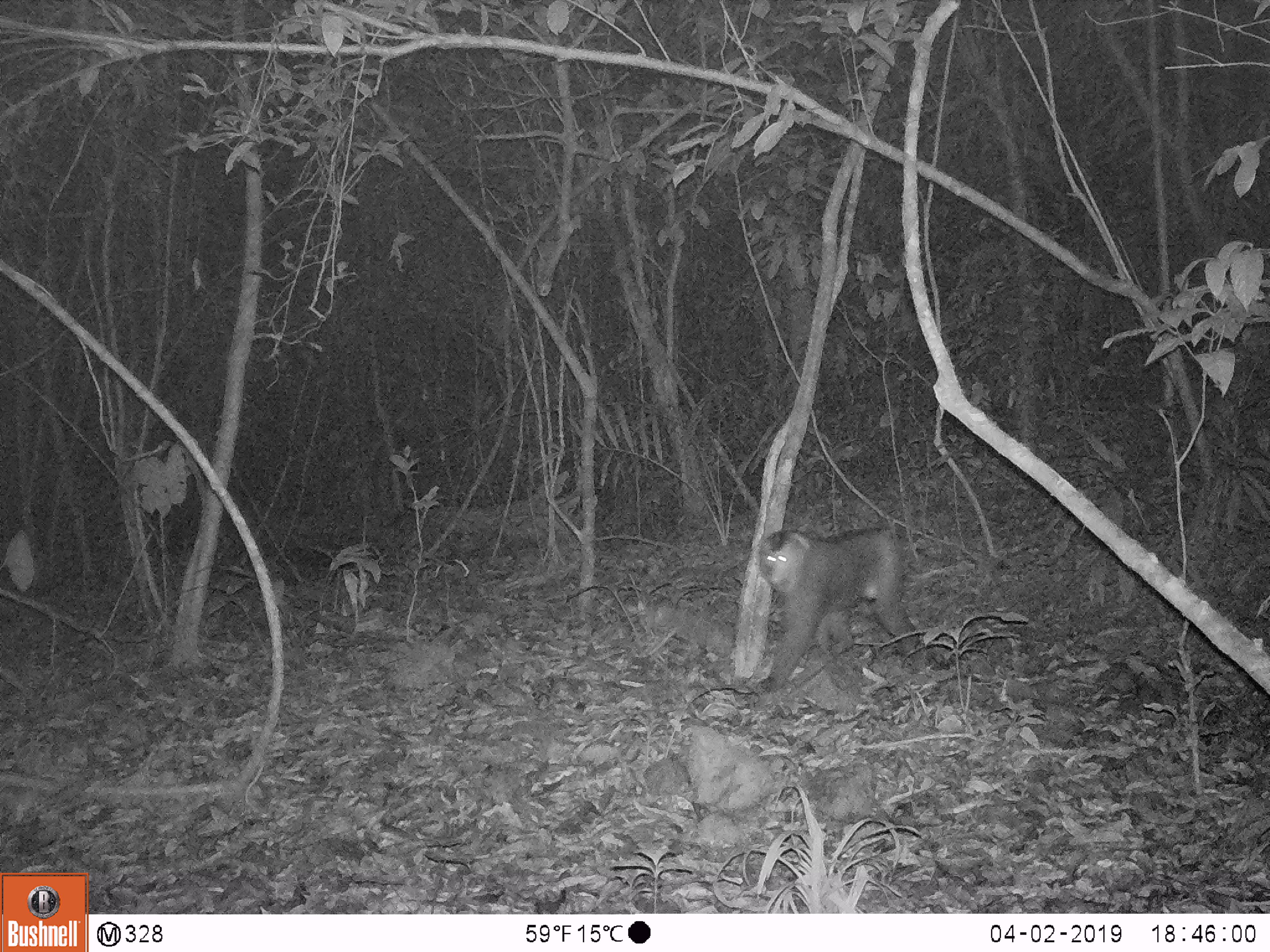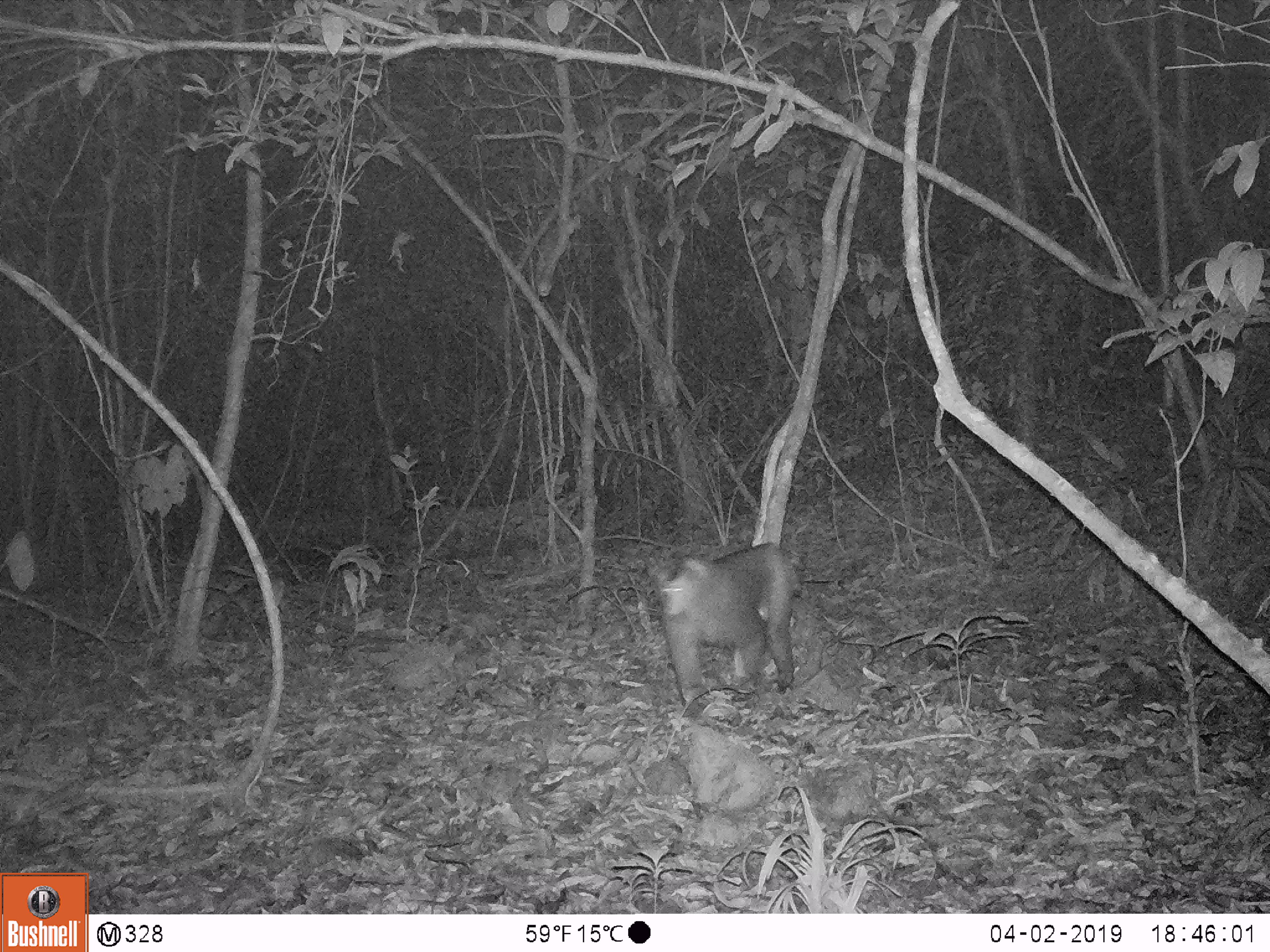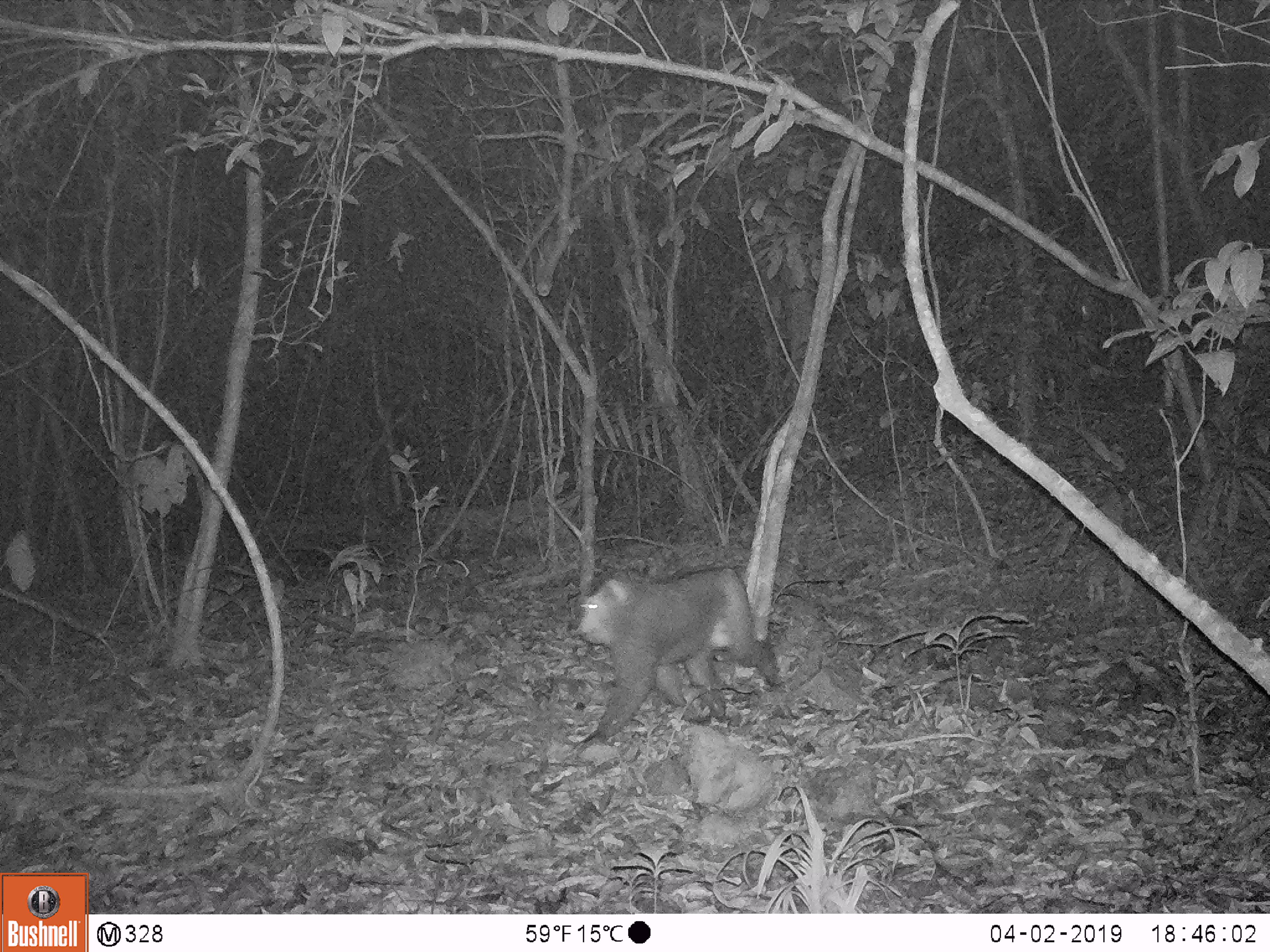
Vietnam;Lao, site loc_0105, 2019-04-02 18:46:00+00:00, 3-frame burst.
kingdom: Animalia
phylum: Chordata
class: Mammalia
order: Primates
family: Cercopithecidae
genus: Macaca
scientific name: Macaca nemestrina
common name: pig-tailed macaque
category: pig tailed macaque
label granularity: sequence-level